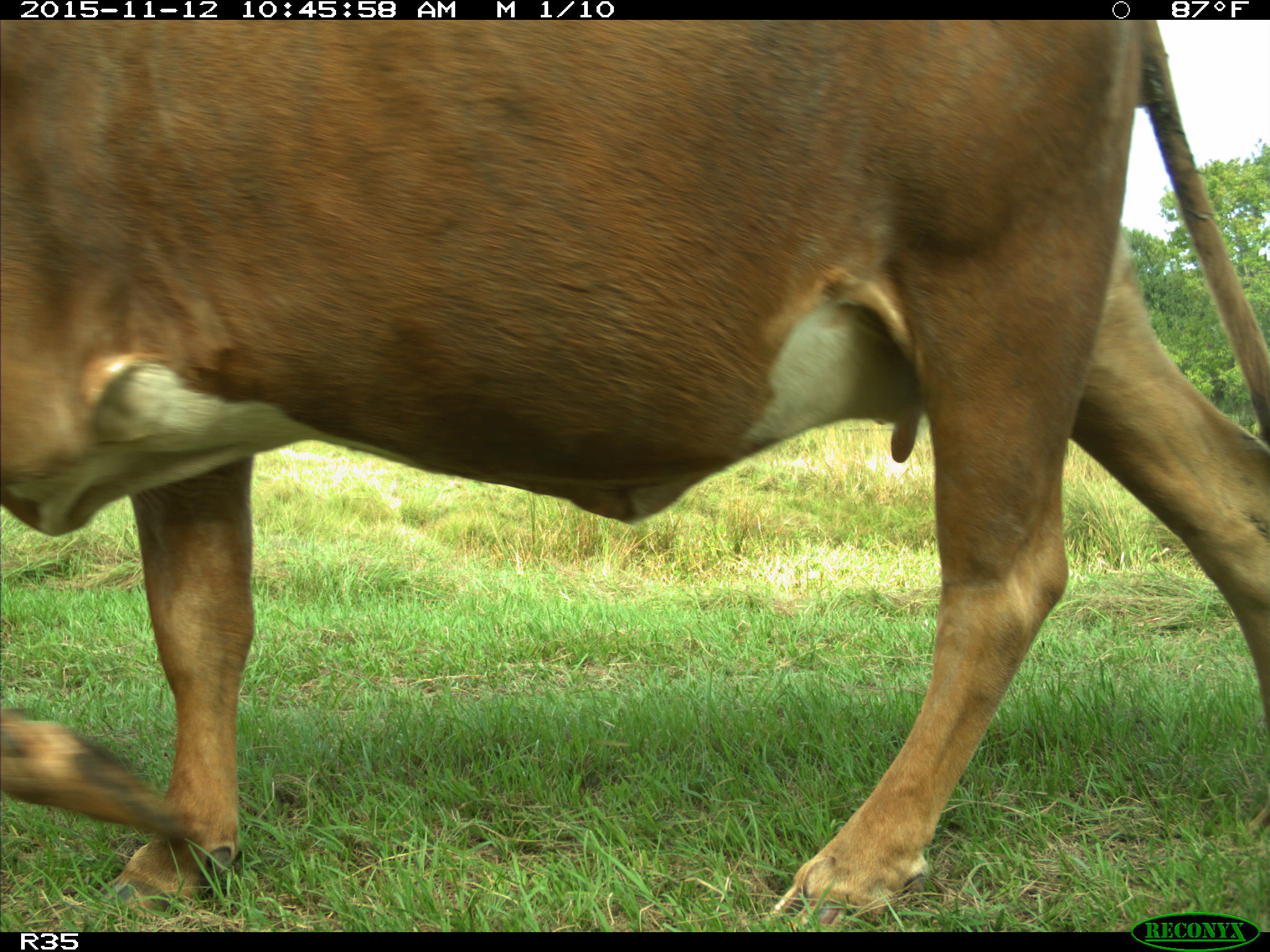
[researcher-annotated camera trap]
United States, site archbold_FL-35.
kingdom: Animalia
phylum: Chordata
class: Mammalia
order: Artiodactyla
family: Bovidae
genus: Bos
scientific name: Bos taurus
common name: domestic cow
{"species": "Bos taurus (domestic cow)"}